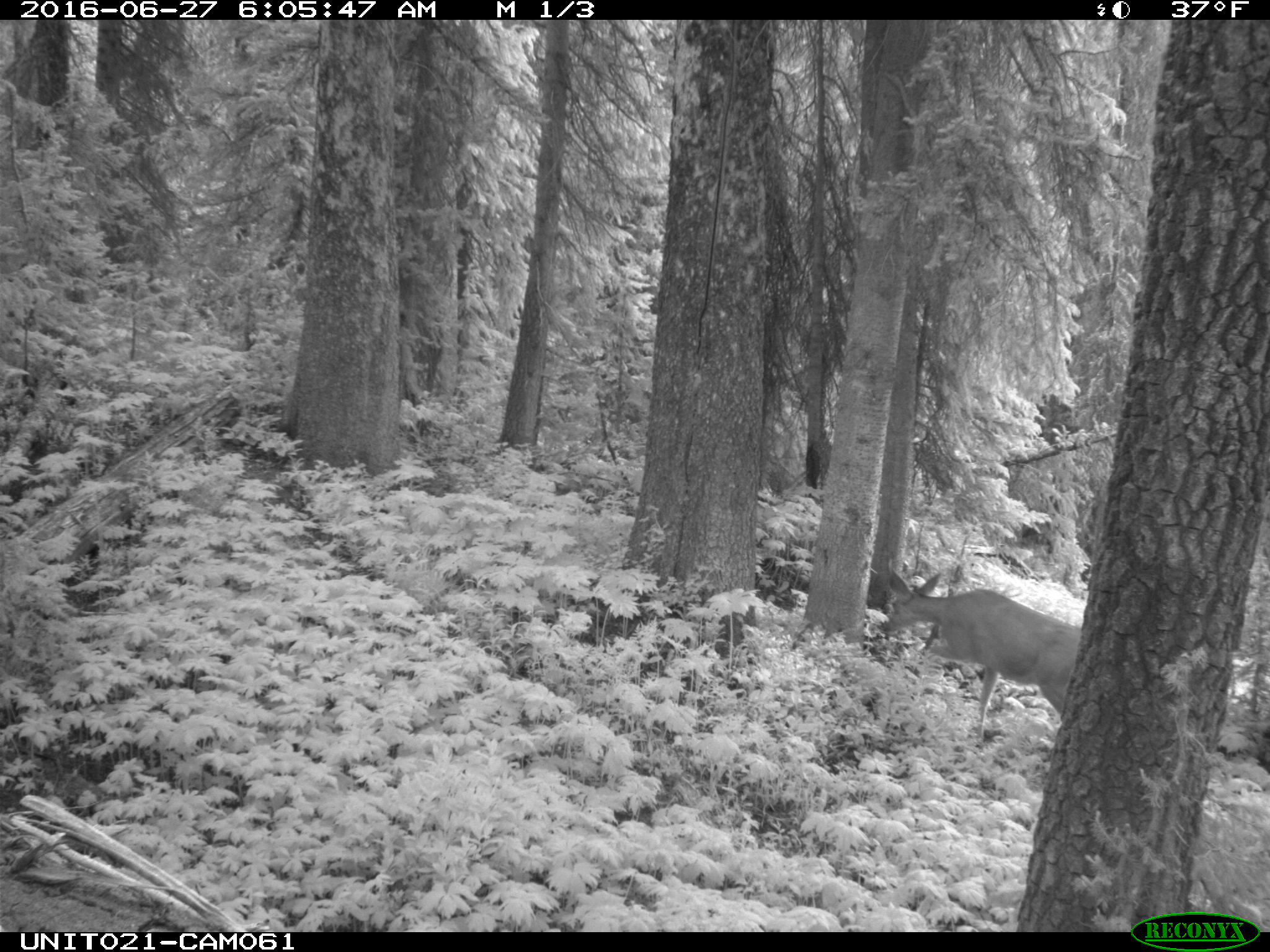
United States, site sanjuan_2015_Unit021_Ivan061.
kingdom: Animalia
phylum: Chordata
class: Mammalia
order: Artiodactyla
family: Cervidae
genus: Odocoileus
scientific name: Odocoileus hemionus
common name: mule deer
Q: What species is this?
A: Odocoileus hemionus (mule deer).